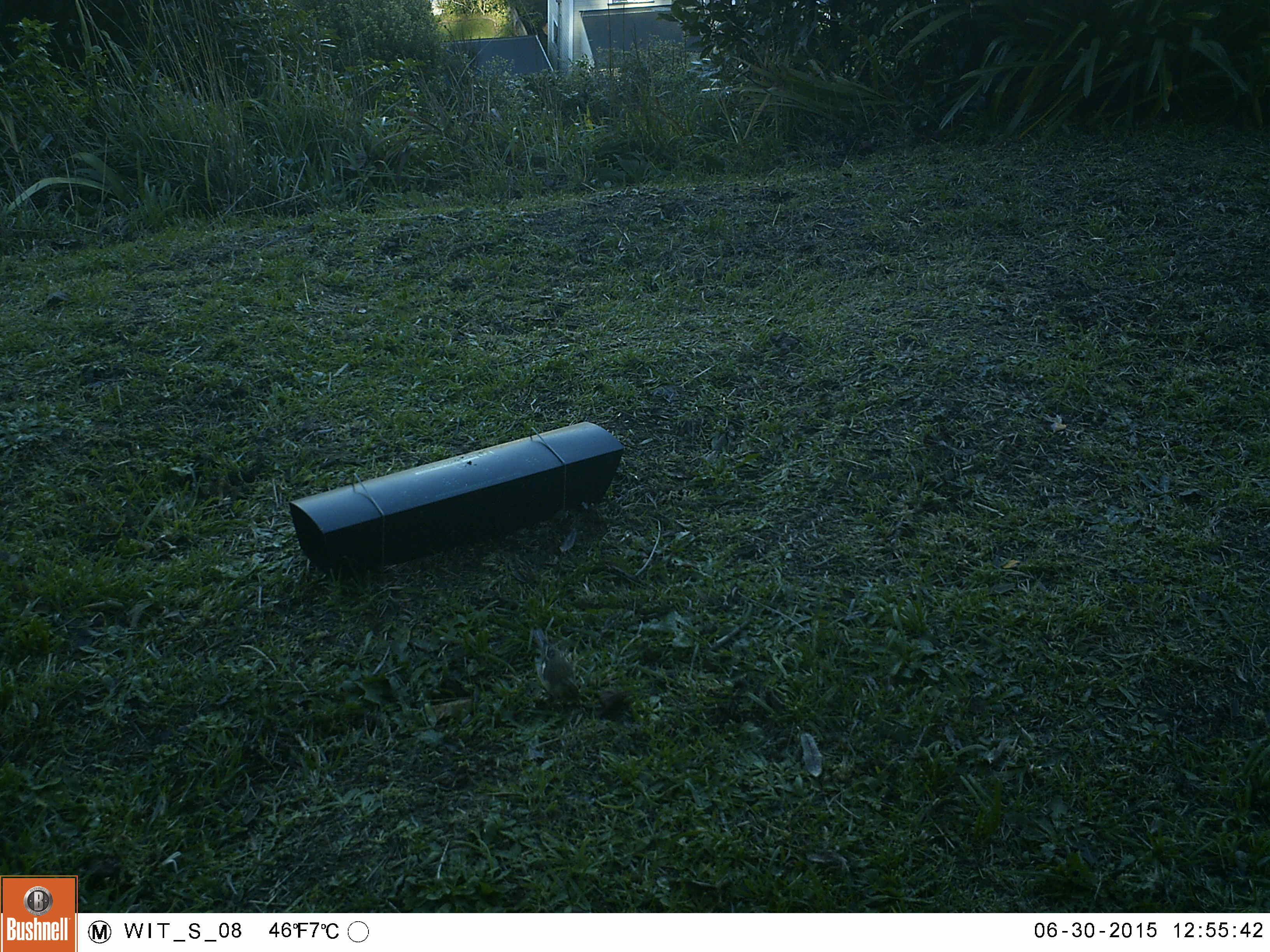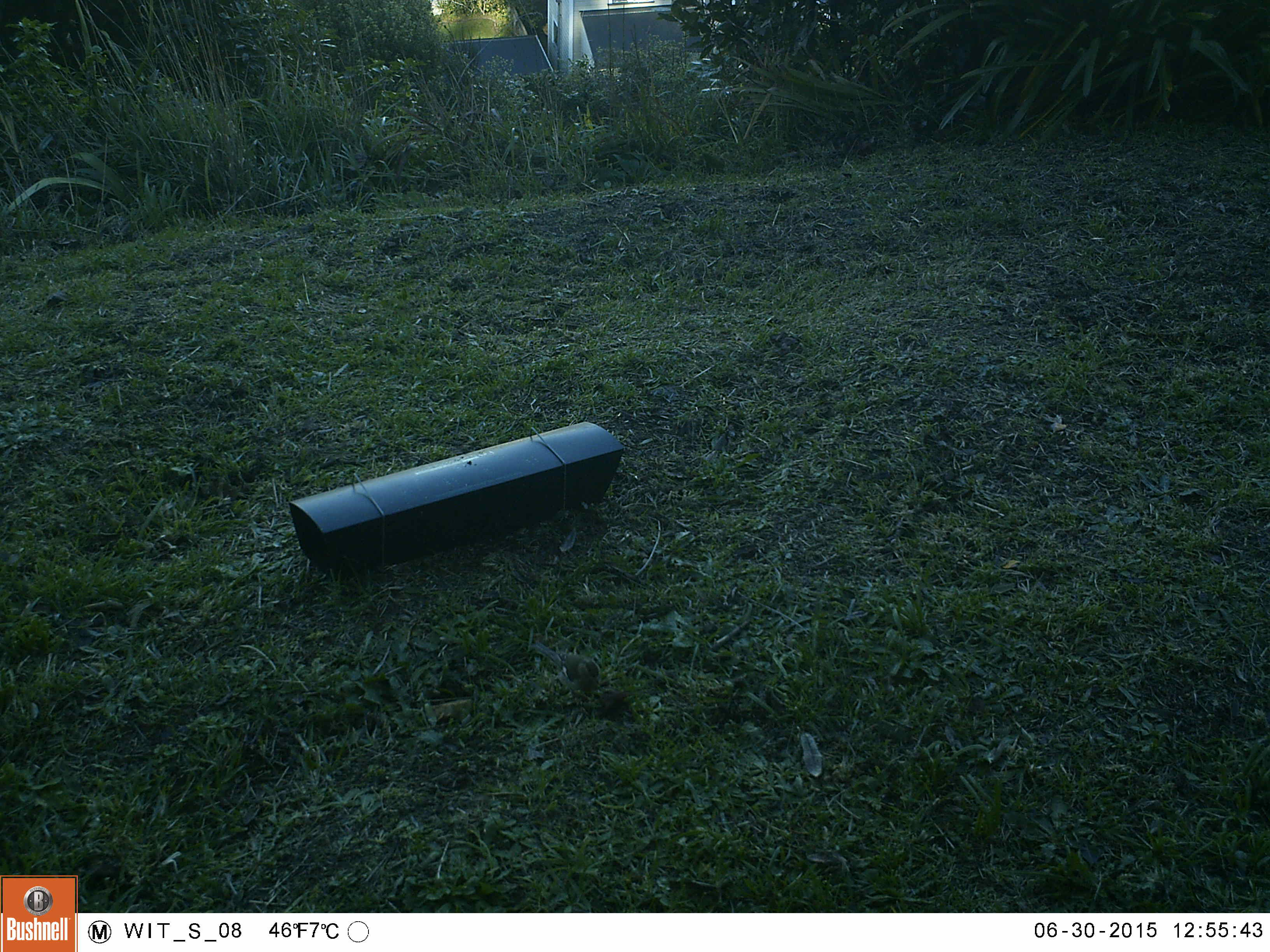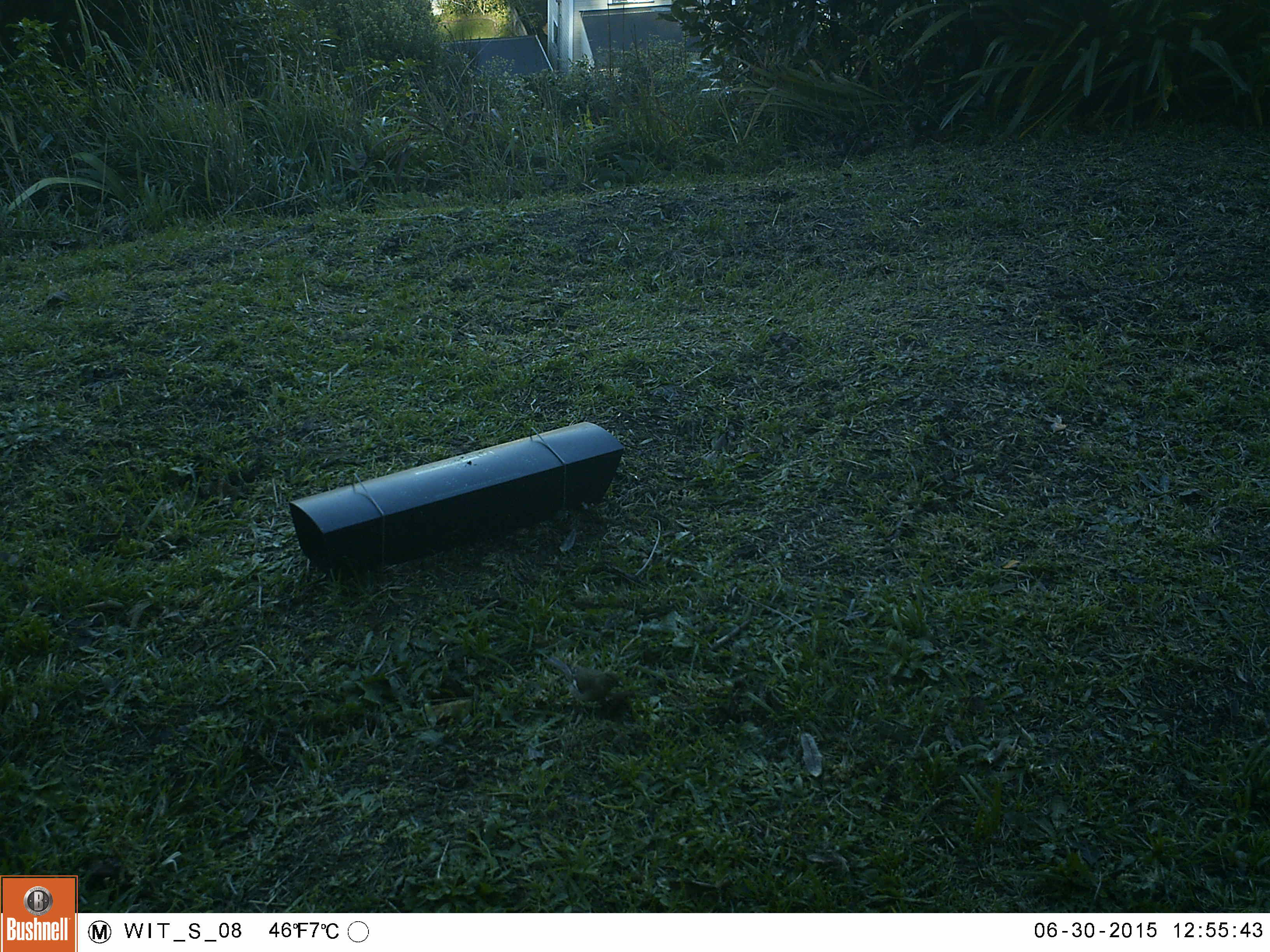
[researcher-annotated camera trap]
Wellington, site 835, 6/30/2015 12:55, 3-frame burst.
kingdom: Animalia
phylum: Chordata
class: Aves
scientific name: Aves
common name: bird